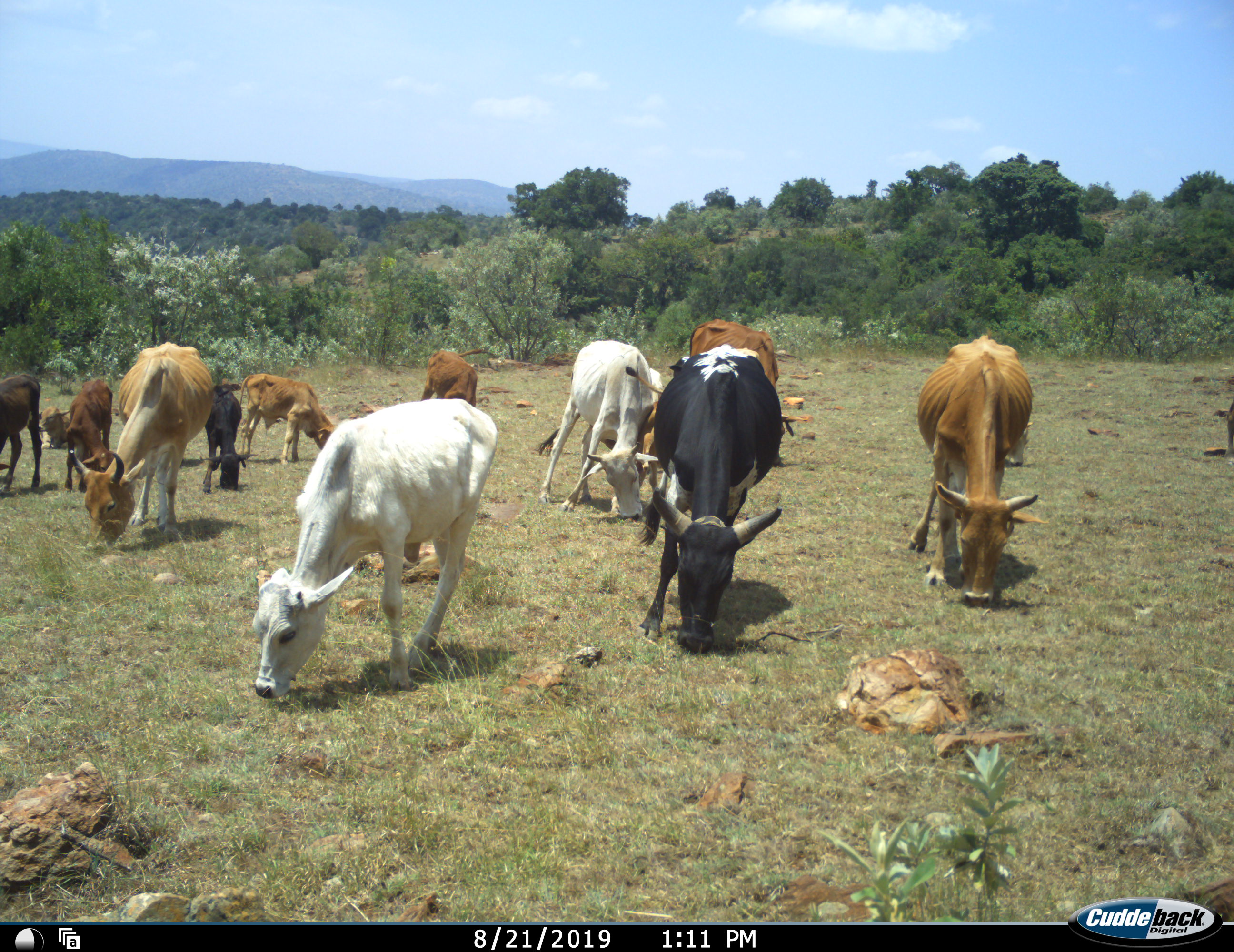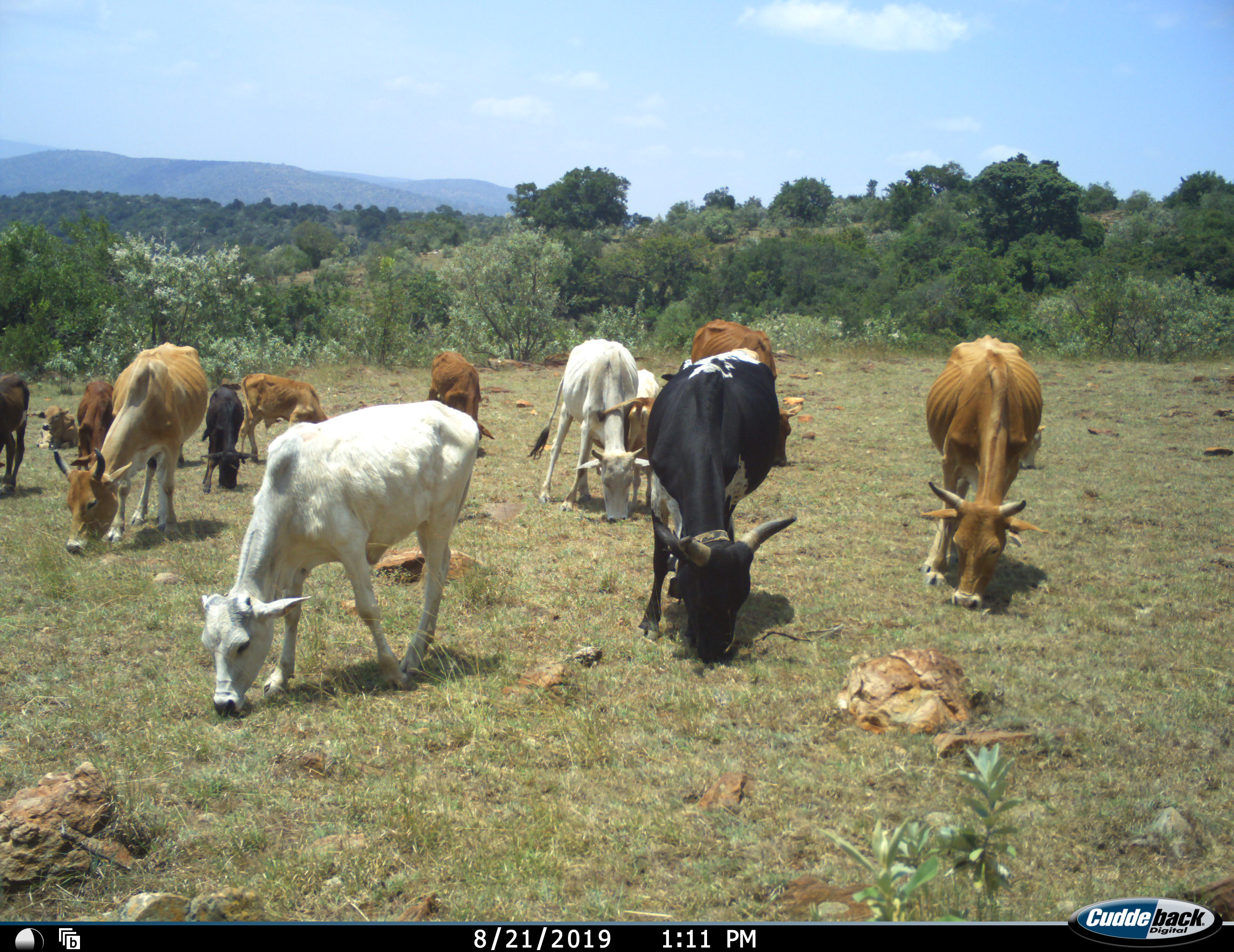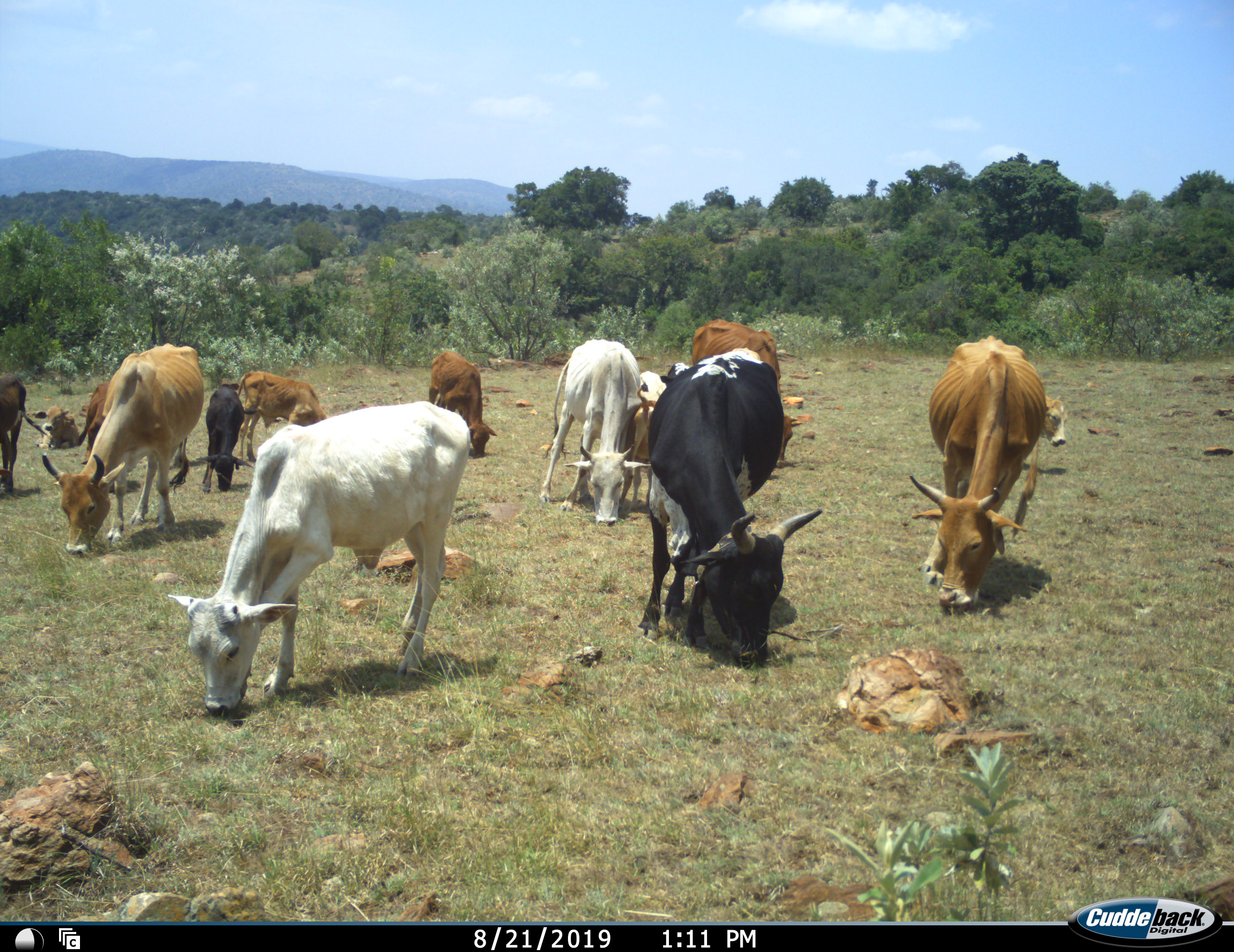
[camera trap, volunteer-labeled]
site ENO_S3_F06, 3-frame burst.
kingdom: Animalia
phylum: Chordata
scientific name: Vertebrata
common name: domestic animal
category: domesticanimal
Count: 11-50.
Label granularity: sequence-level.